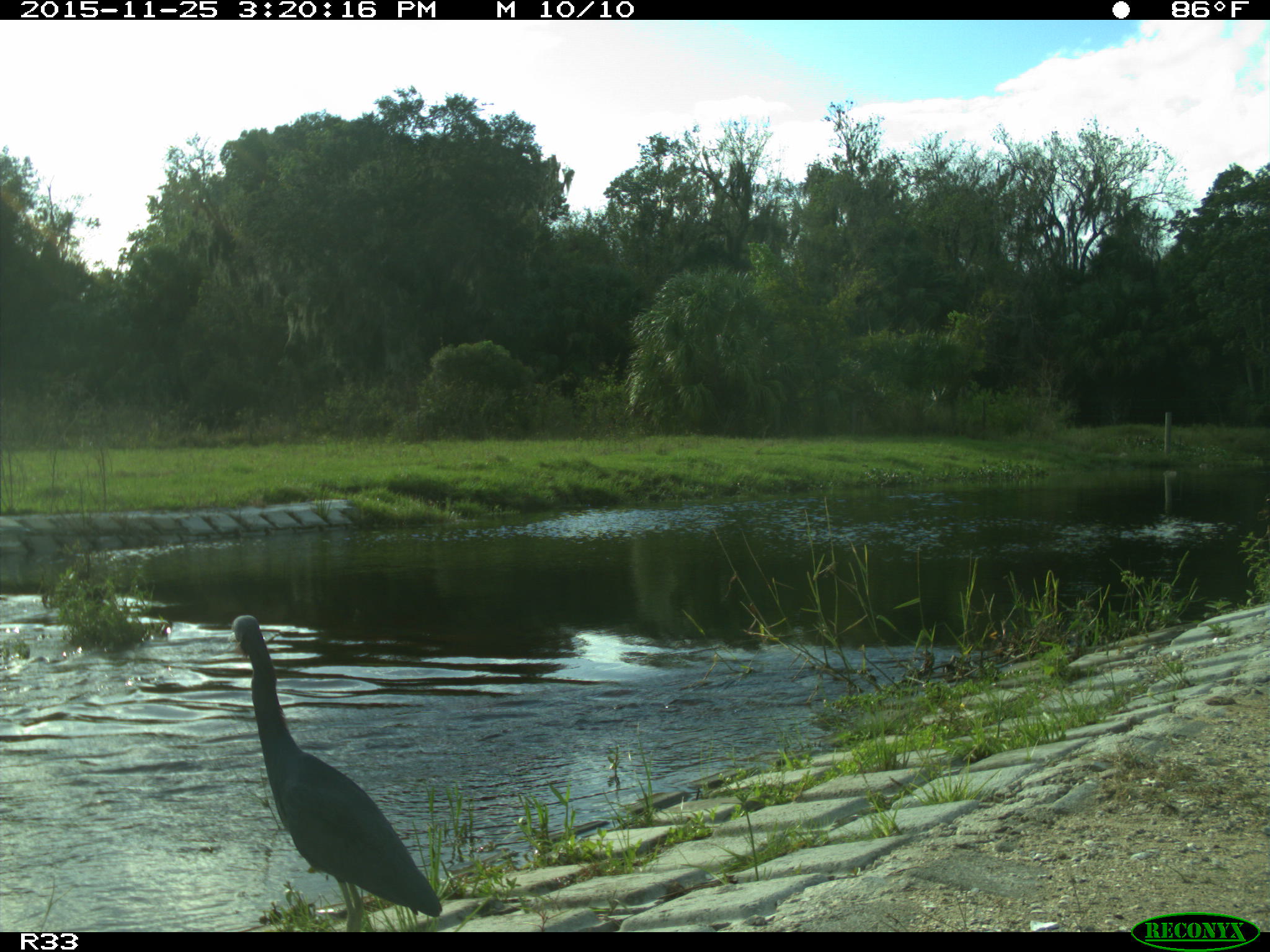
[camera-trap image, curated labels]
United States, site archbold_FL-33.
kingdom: Animalia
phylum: Chordata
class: Aves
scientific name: Aves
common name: birds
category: unidentified bird